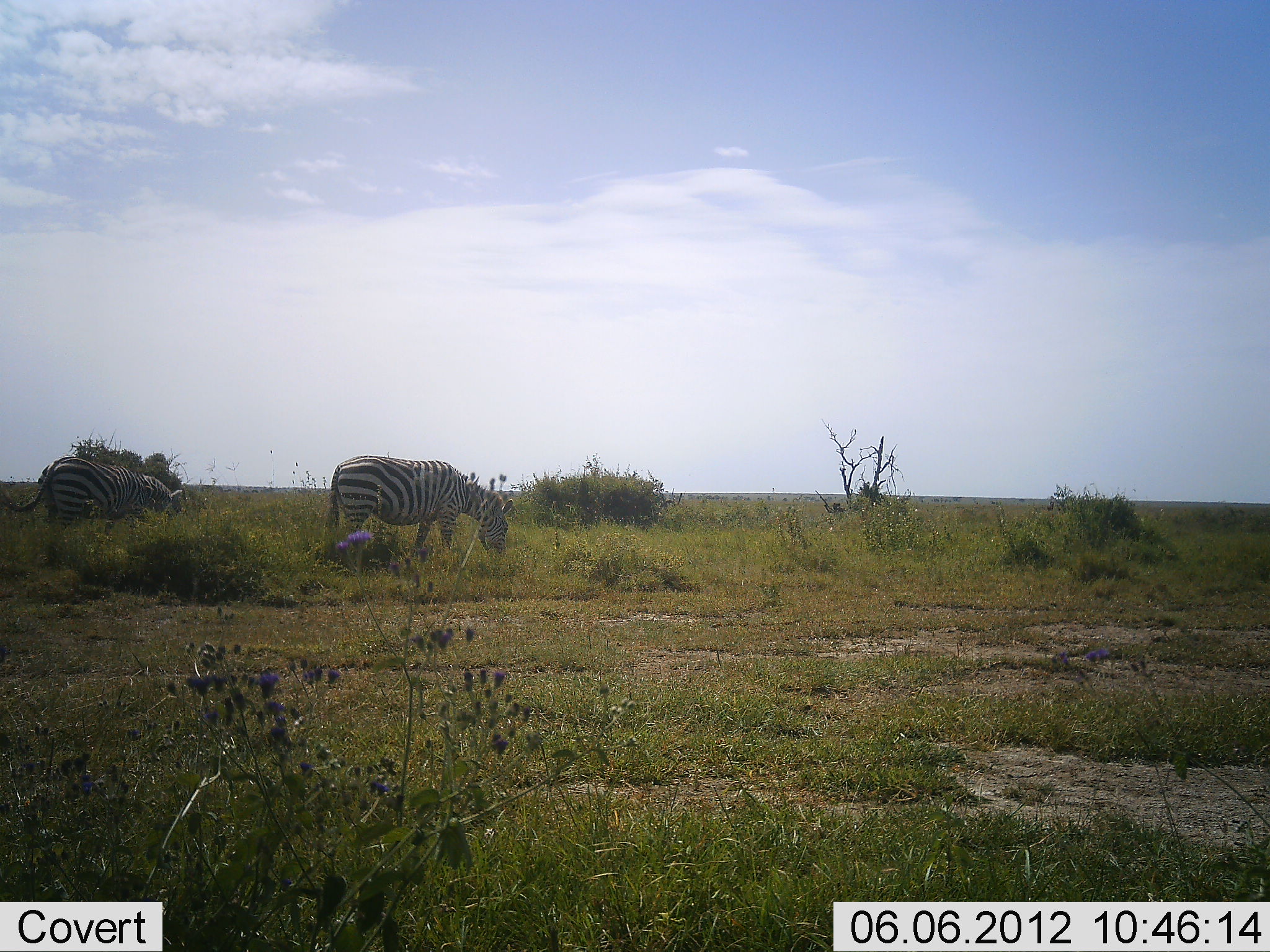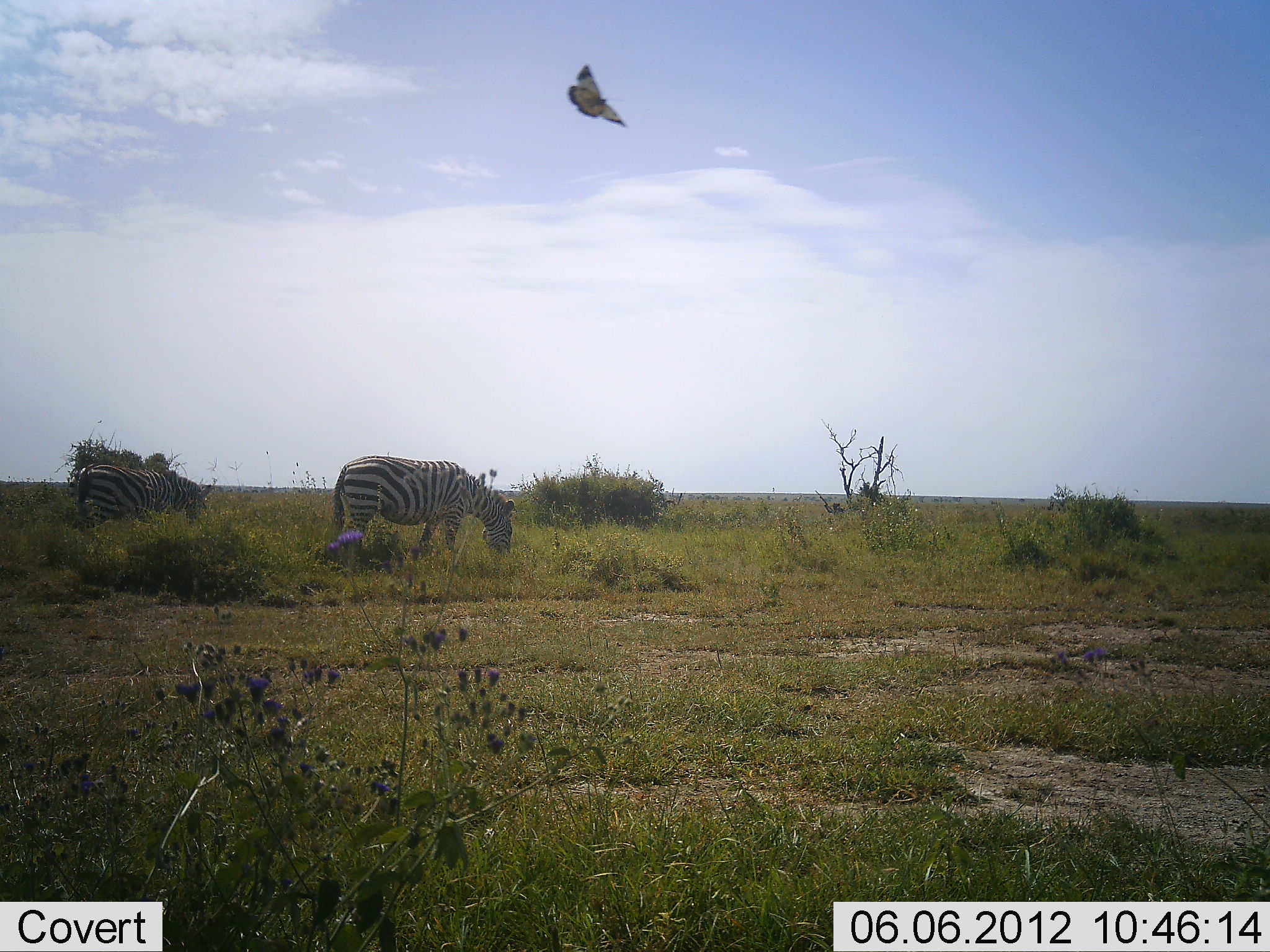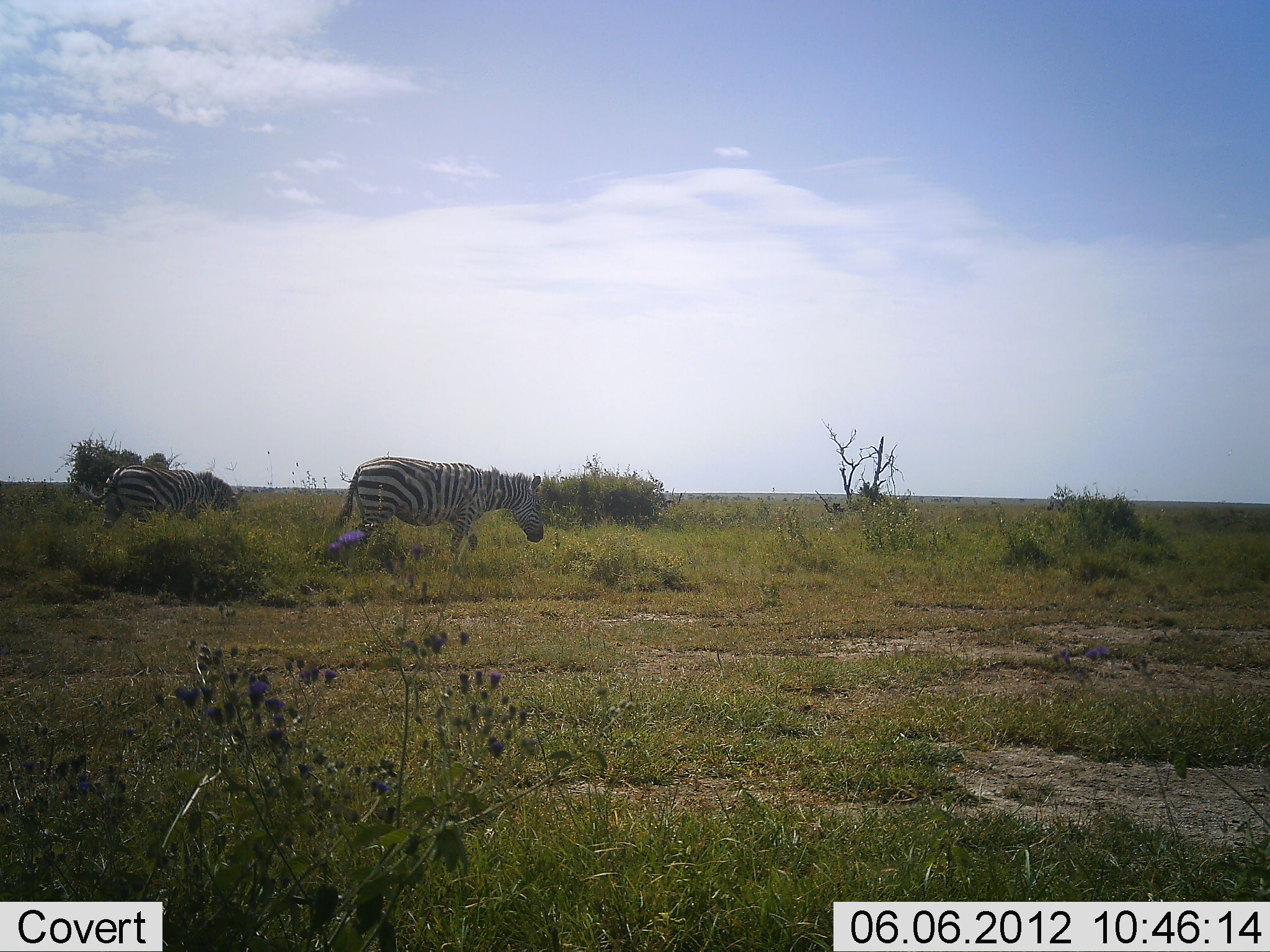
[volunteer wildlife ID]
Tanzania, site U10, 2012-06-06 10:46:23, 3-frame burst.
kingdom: Animalia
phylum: Chordata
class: Mammalia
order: Perissodactyla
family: Equidae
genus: Equus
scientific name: Equus quagga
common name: plains zebra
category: zebra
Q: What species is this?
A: Zebra (plains zebra) (Equus quagga).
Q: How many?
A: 2.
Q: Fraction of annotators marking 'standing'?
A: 25%.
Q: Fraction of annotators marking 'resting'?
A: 0%.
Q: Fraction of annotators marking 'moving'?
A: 25%.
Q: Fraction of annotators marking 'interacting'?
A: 0%.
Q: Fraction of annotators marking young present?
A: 0%.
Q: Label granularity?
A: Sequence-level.